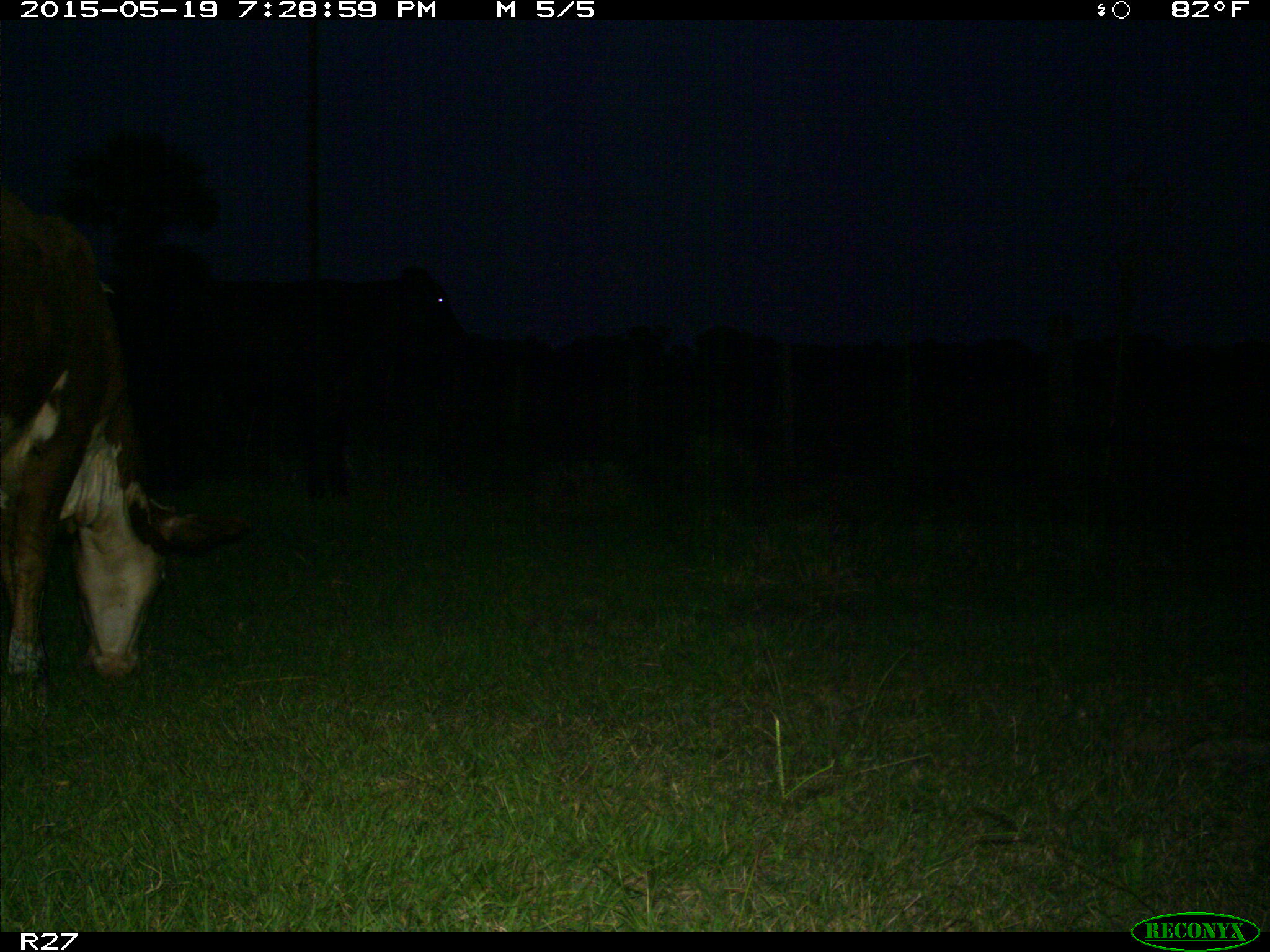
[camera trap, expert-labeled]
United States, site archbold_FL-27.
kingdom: Animalia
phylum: Chordata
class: Mammalia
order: Artiodactyla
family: Bovidae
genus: Bos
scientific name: Bos taurus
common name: domestic cow